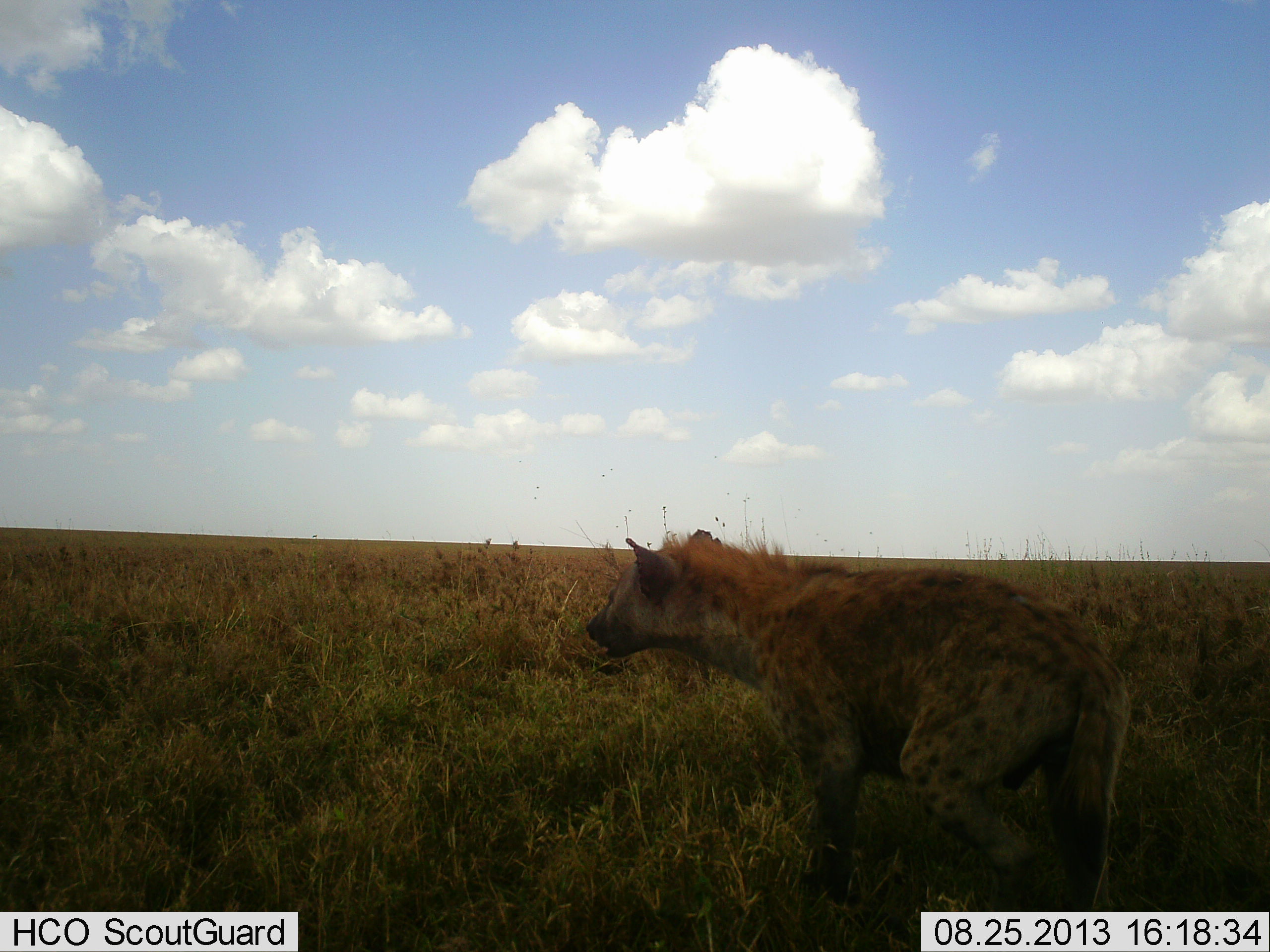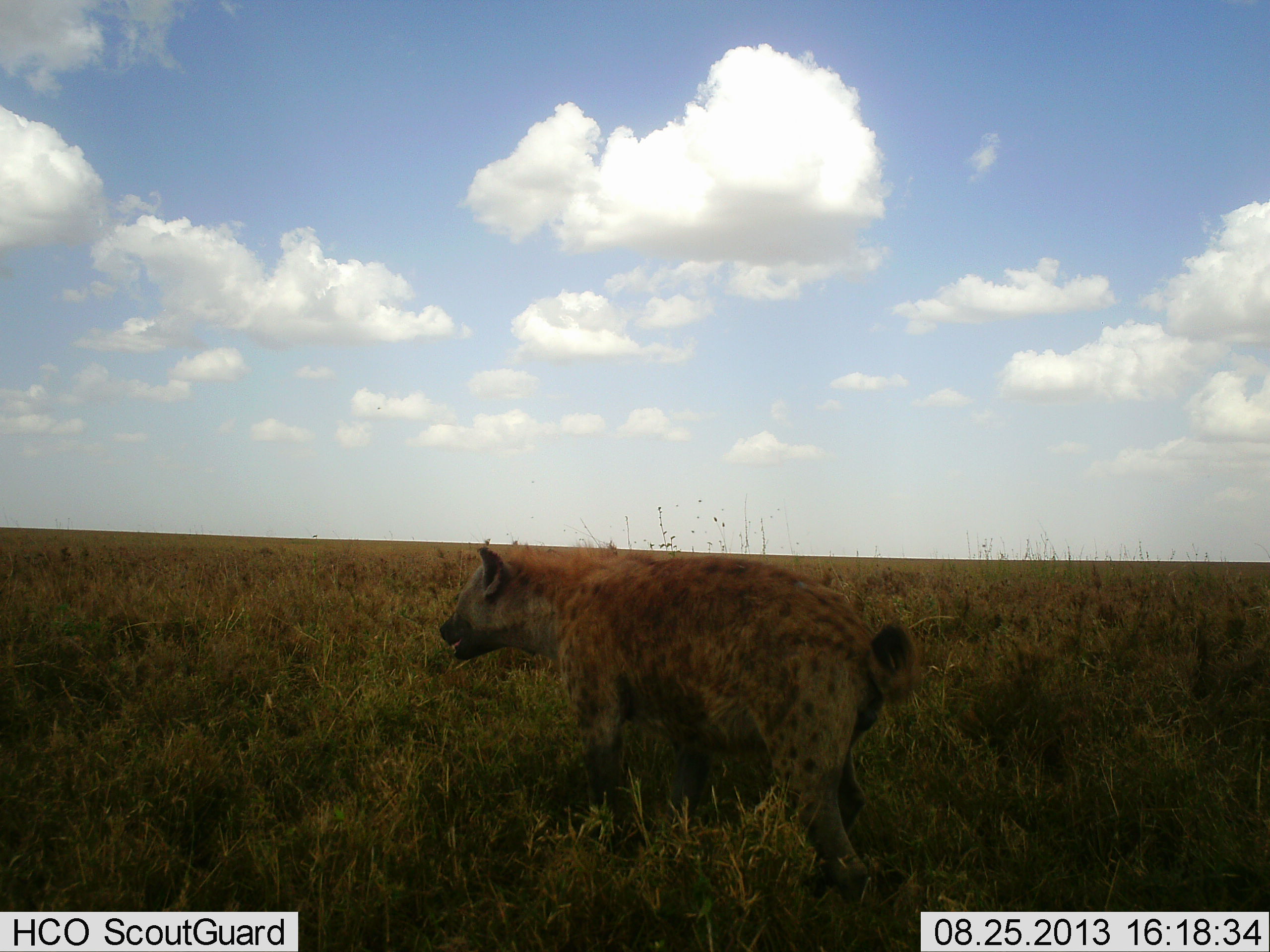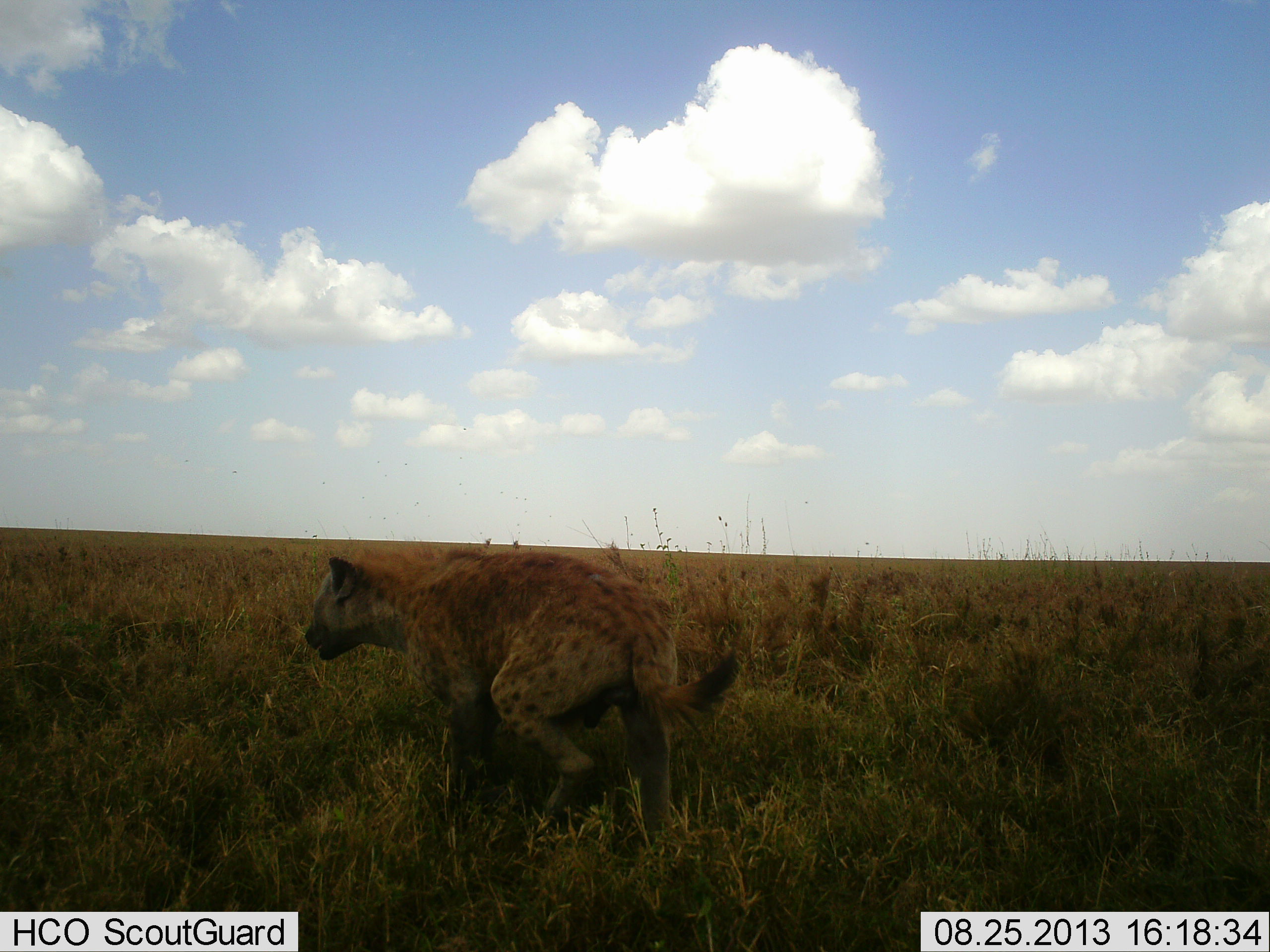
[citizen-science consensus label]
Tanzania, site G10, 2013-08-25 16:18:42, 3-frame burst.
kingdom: Animalia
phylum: Chordata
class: Mammalia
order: Carnivora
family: Hyaenidae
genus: Crocuta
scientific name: Crocuta crocuta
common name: spotted hyena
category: hyenaspotted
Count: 1.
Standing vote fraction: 20%.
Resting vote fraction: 0%.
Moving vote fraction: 100%.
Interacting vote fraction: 0%.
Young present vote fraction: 0%.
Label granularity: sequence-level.